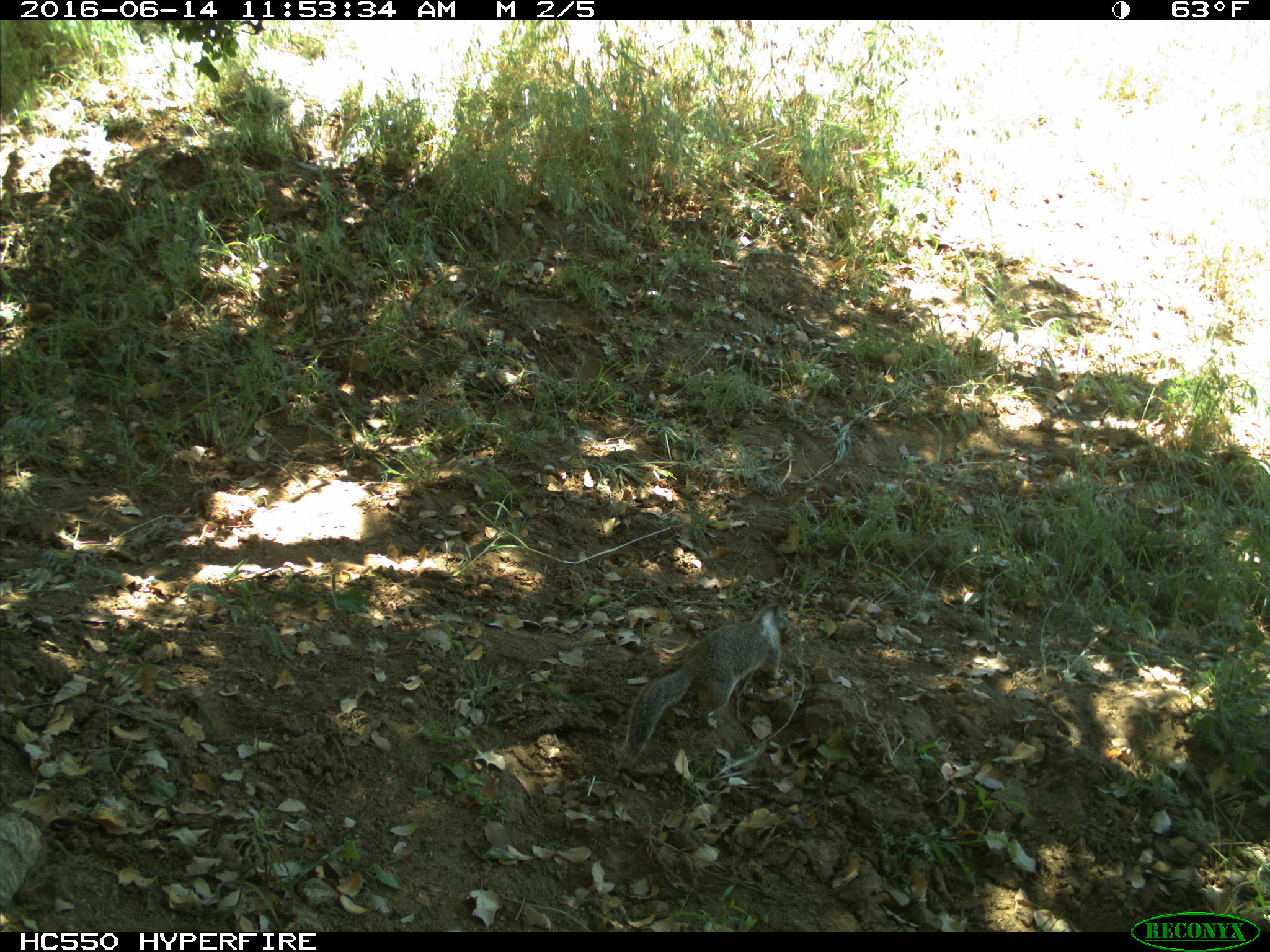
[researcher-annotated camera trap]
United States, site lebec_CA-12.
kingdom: Animalia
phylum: Chordata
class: Mammalia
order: Rodentia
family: Sciuridae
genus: Otospermophilus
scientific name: Otospermophilus beecheyi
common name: california ground squirrel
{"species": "Otospermophilus beecheyi (california ground squirrel)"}